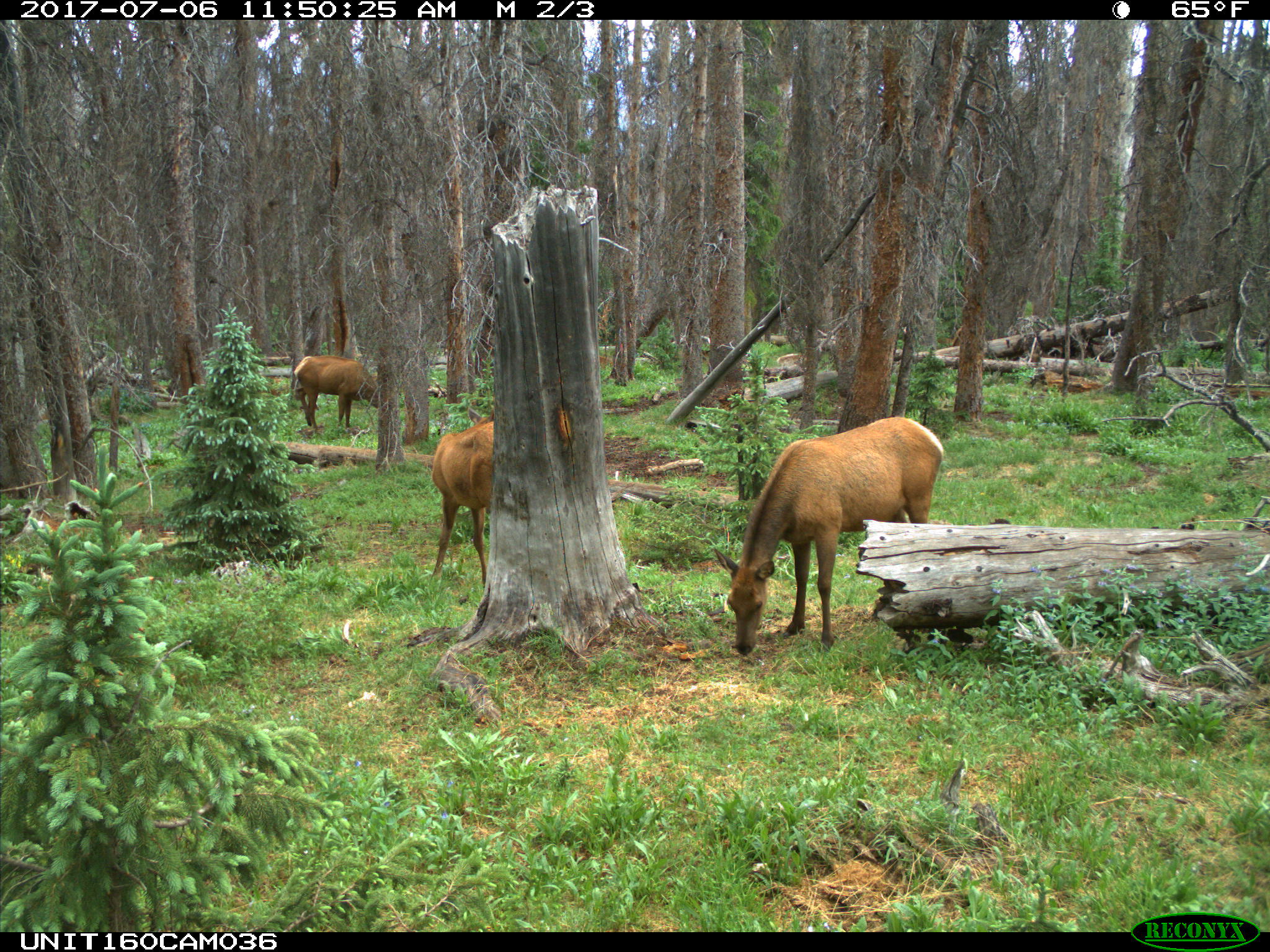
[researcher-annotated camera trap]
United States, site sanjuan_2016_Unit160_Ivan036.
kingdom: Animalia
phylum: Chordata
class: Mammalia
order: Artiodactyla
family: Cervidae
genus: Cervus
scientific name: Cervus elaphus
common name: red deer